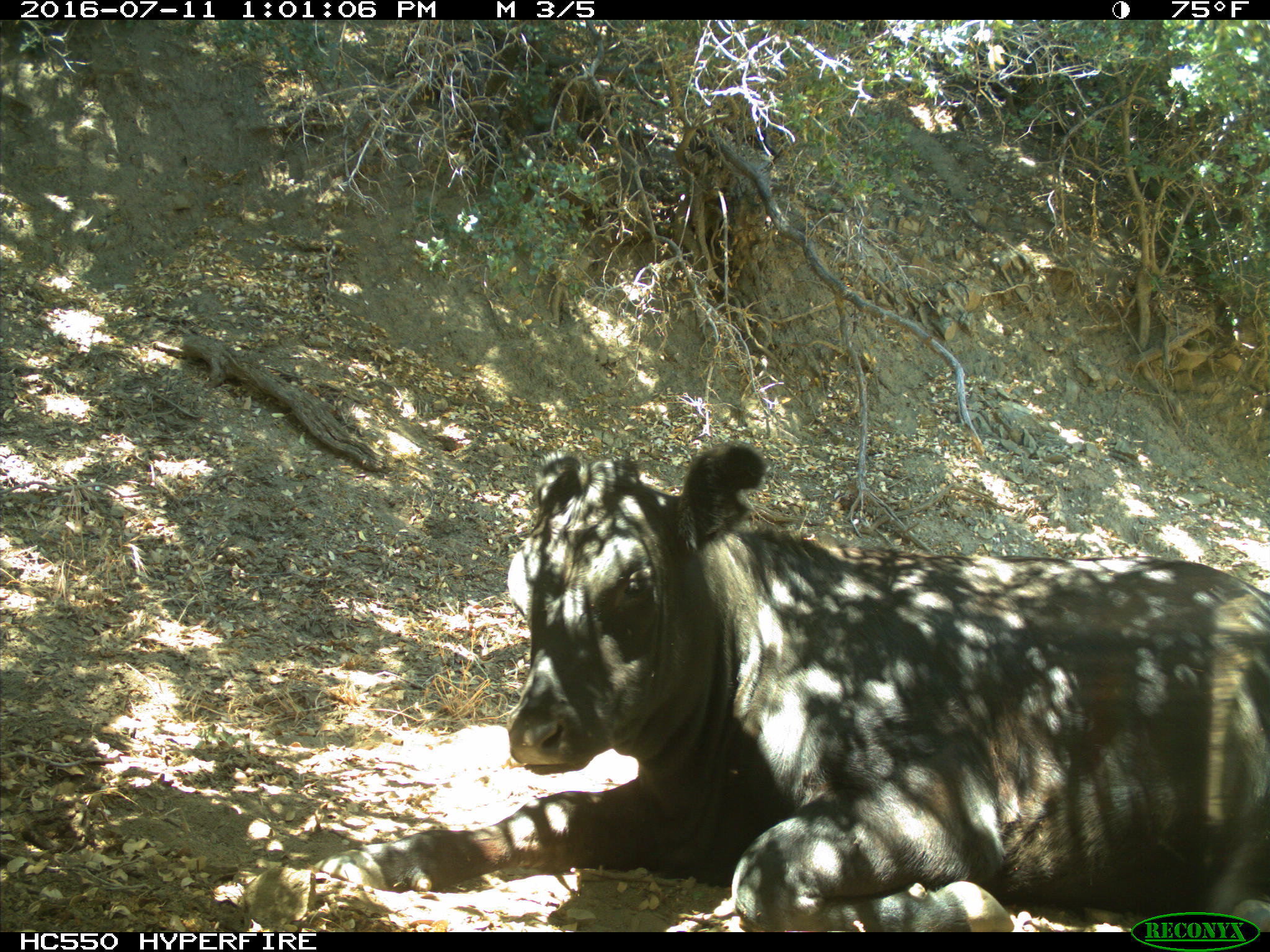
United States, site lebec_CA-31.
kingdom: Animalia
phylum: Chordata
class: Mammalia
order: Artiodactyla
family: Bovidae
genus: Bos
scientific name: Bos taurus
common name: domestic cow